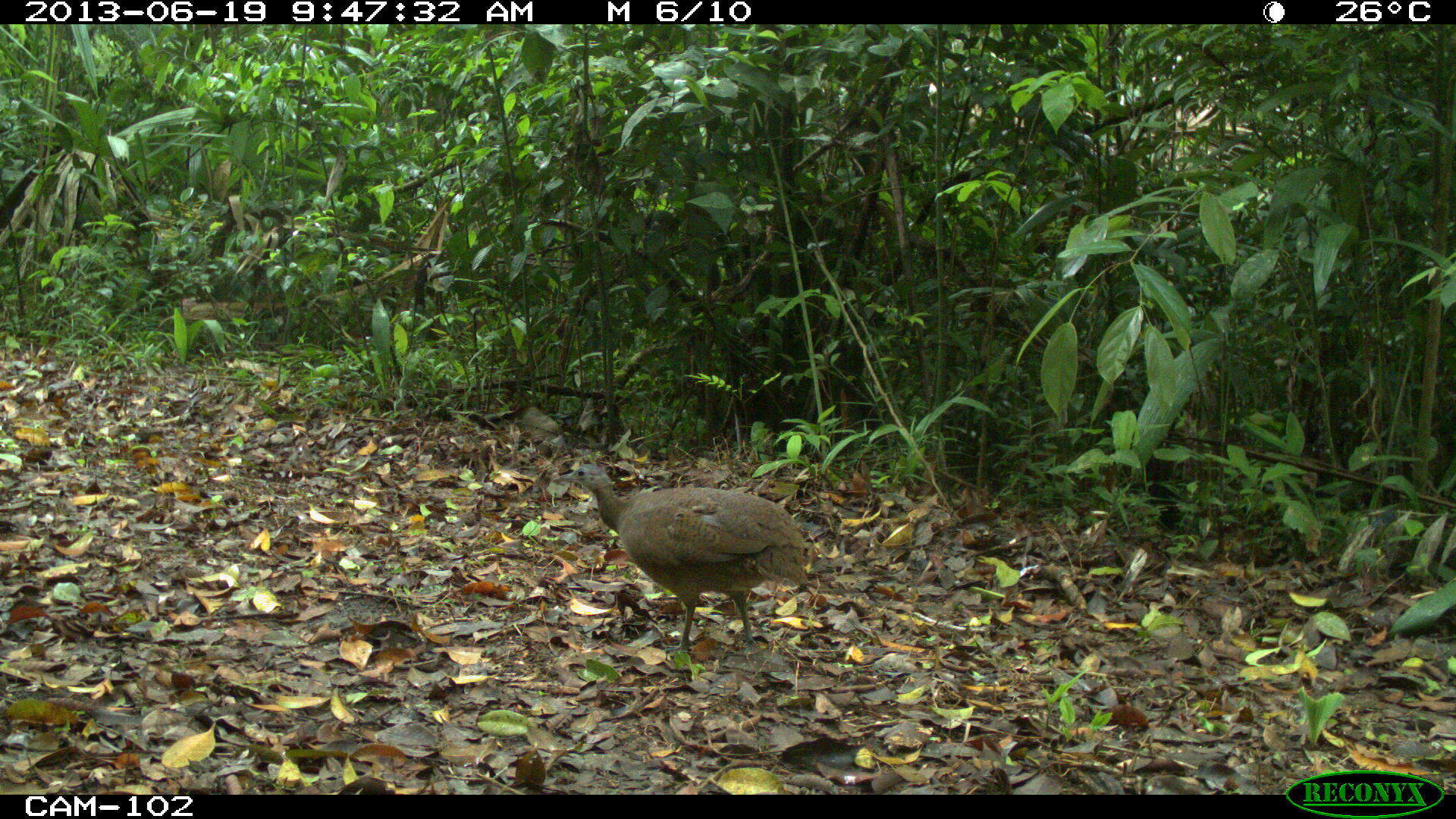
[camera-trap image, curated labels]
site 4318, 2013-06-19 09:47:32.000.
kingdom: Animalia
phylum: Chordata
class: Aves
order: Tinamiformes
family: Tinamidae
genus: Tinamus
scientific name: Tinamus major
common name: great tinamou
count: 2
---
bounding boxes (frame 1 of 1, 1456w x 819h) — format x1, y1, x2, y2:
tinamus major: 552, 463, 808, 653